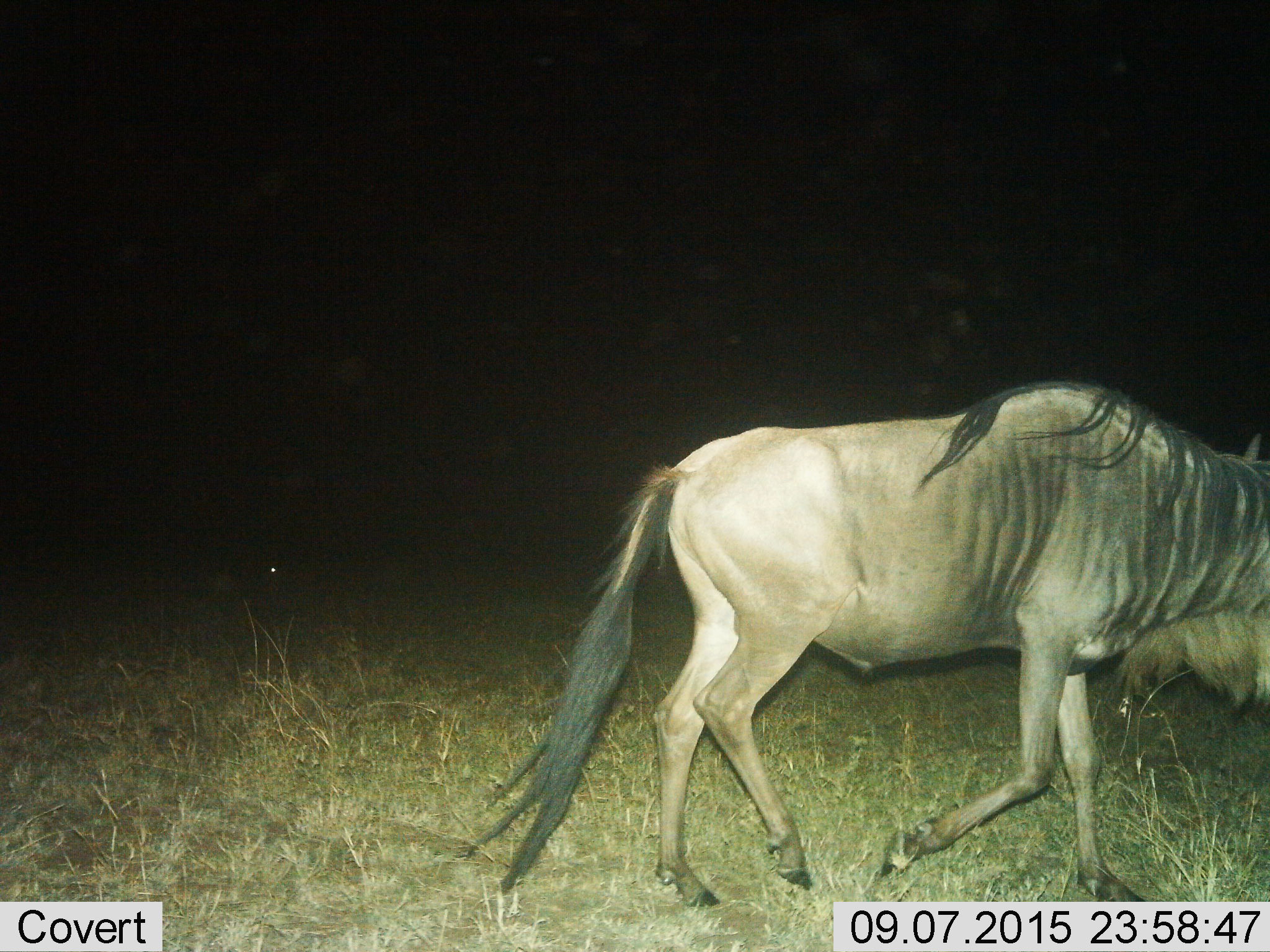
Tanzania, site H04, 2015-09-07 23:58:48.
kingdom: Animalia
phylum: Chordata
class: Mammalia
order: Artiodactyla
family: Bovidae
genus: Connochaetes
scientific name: Connochaetes taurinus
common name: blue wildebeest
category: wildebeest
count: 1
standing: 0%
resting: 10%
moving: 100%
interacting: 0%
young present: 0%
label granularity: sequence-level